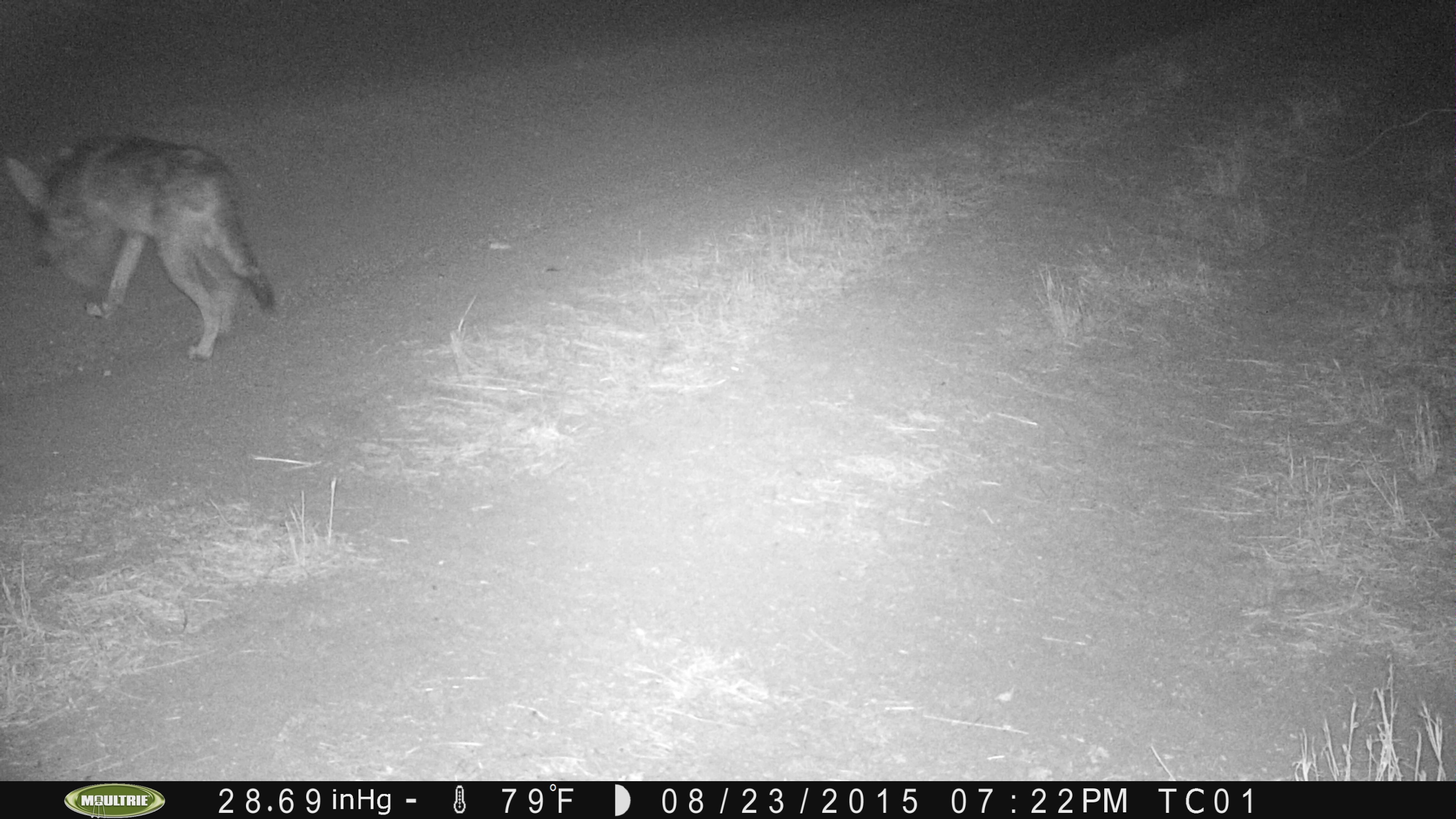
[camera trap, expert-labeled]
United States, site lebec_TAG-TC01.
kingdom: Animalia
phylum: Chordata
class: Mammalia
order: Carnivora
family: Canidae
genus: Canis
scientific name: Canis latrans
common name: coyote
Canis latrans (coyote).